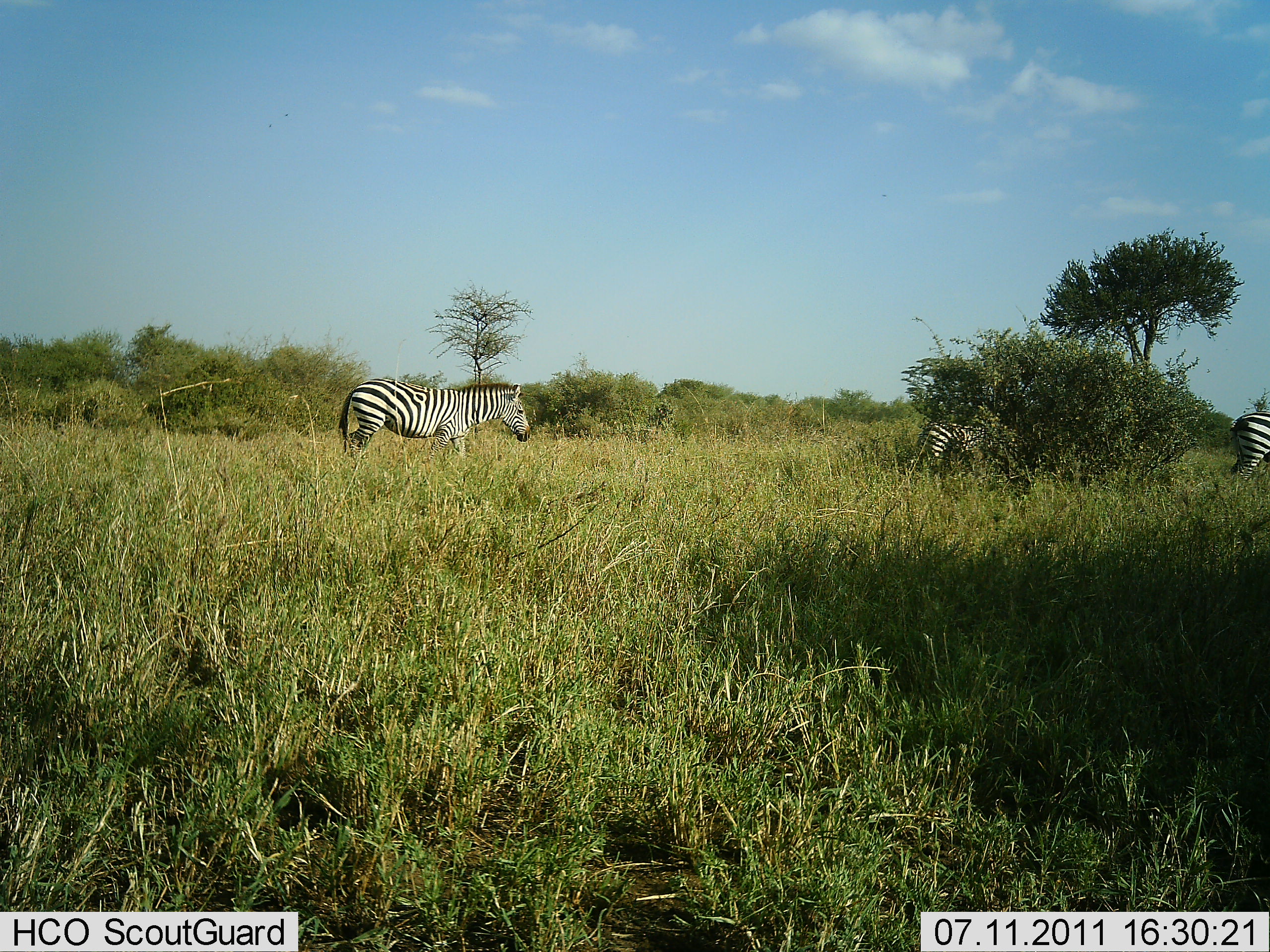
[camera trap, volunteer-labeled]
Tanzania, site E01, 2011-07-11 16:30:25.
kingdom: Animalia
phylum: Chordata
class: Mammalia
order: Perissodactyla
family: Equidae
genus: Equus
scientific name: Equus quagga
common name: plains zebra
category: zebra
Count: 3.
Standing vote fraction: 70%.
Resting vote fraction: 0%.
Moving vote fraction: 30%.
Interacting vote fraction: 0%.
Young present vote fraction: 10%.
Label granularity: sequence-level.